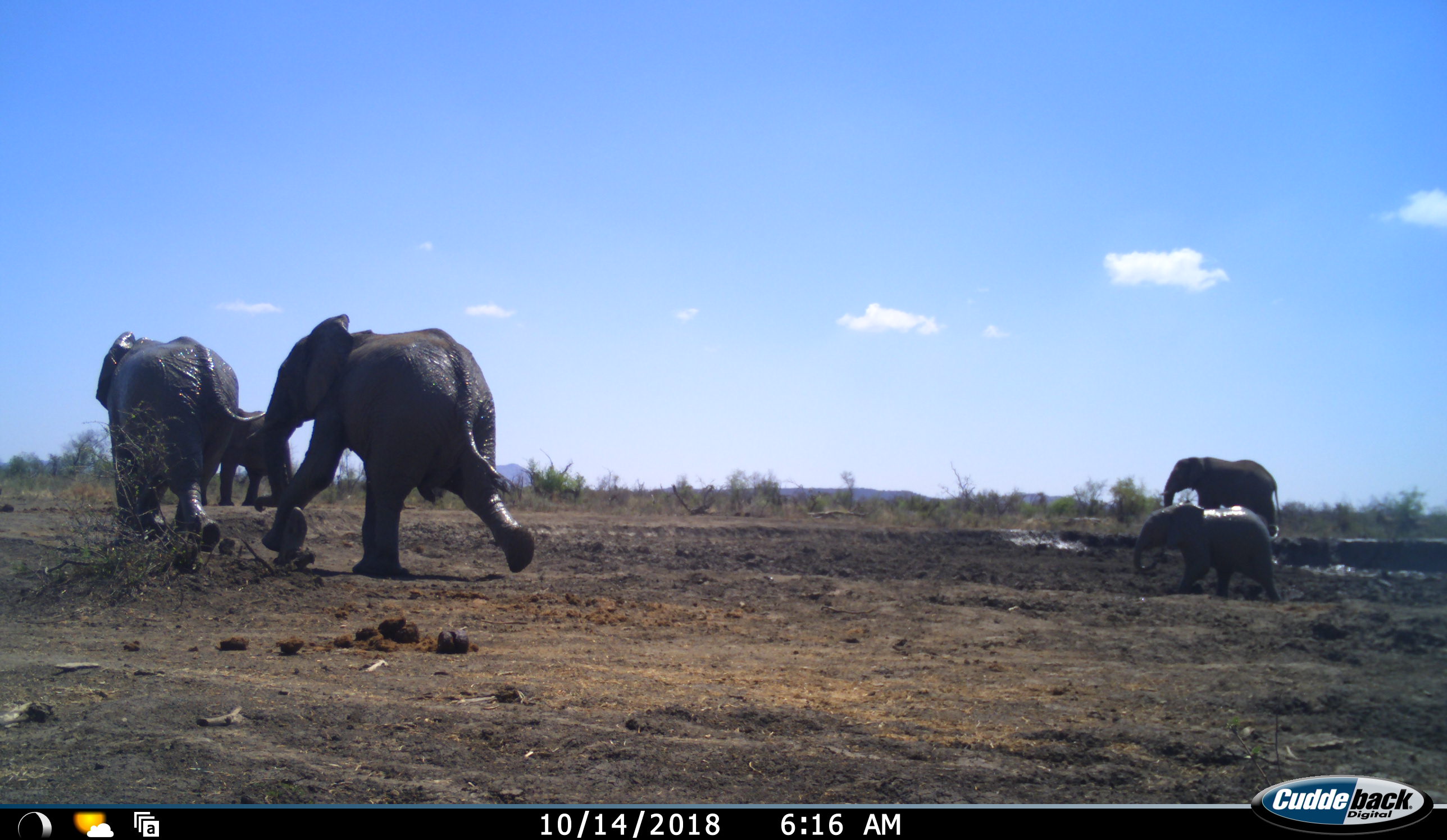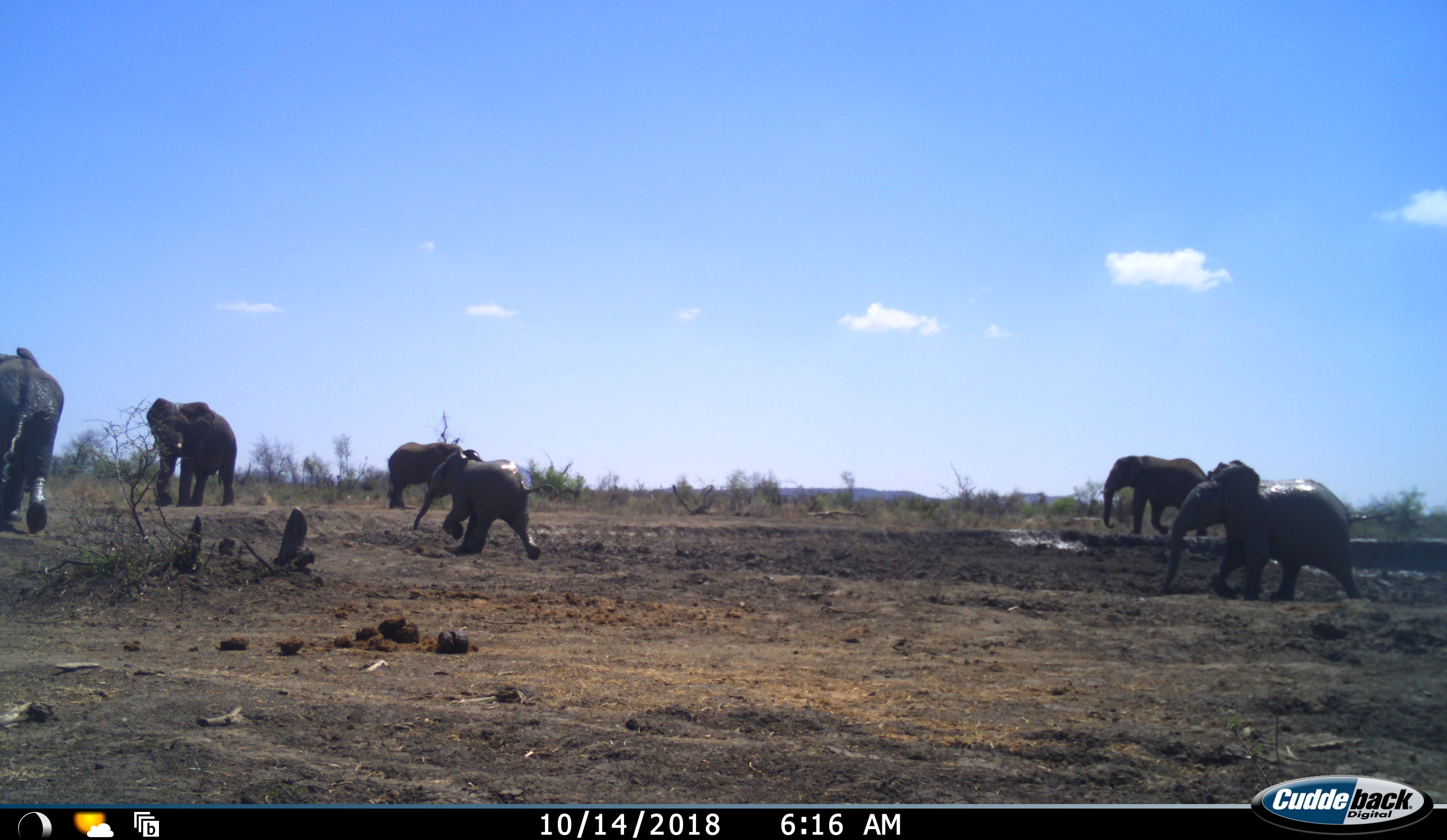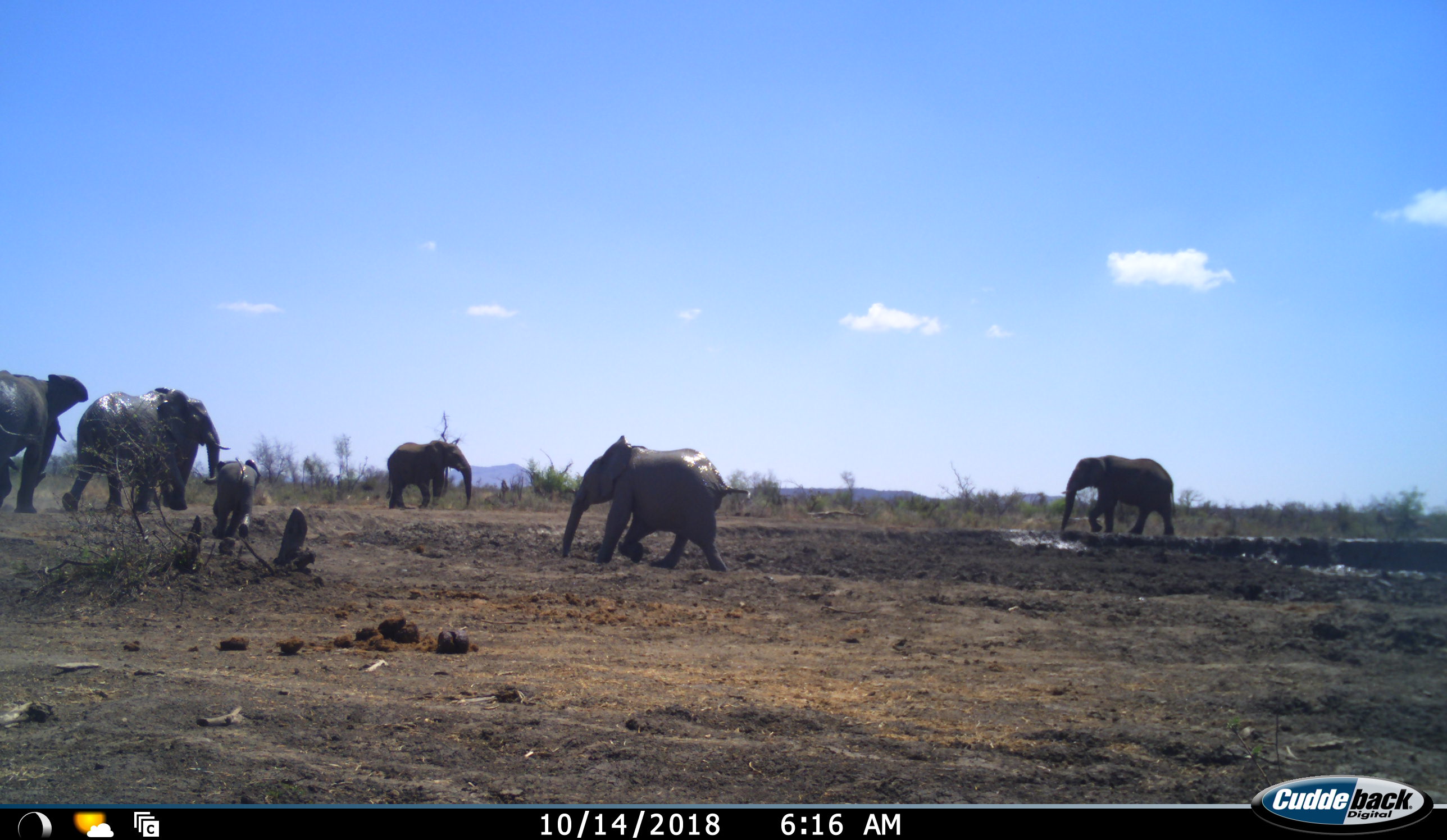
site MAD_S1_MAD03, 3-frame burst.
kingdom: Animalia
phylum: Chordata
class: Mammalia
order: Proboscidea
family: Elephantidae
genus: Loxodonta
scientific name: Loxodonta africana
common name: african bush elephant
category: elephant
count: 6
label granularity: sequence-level